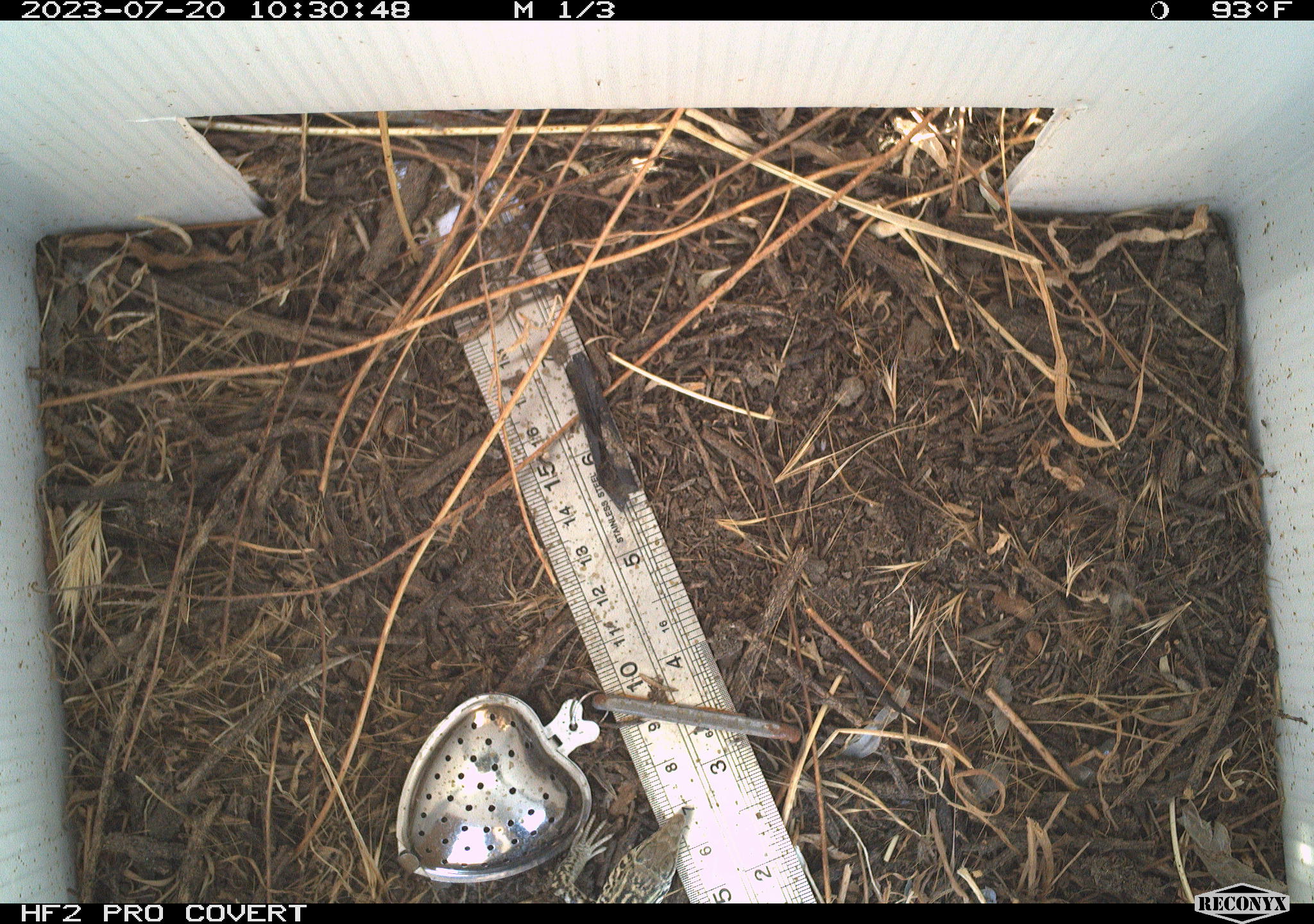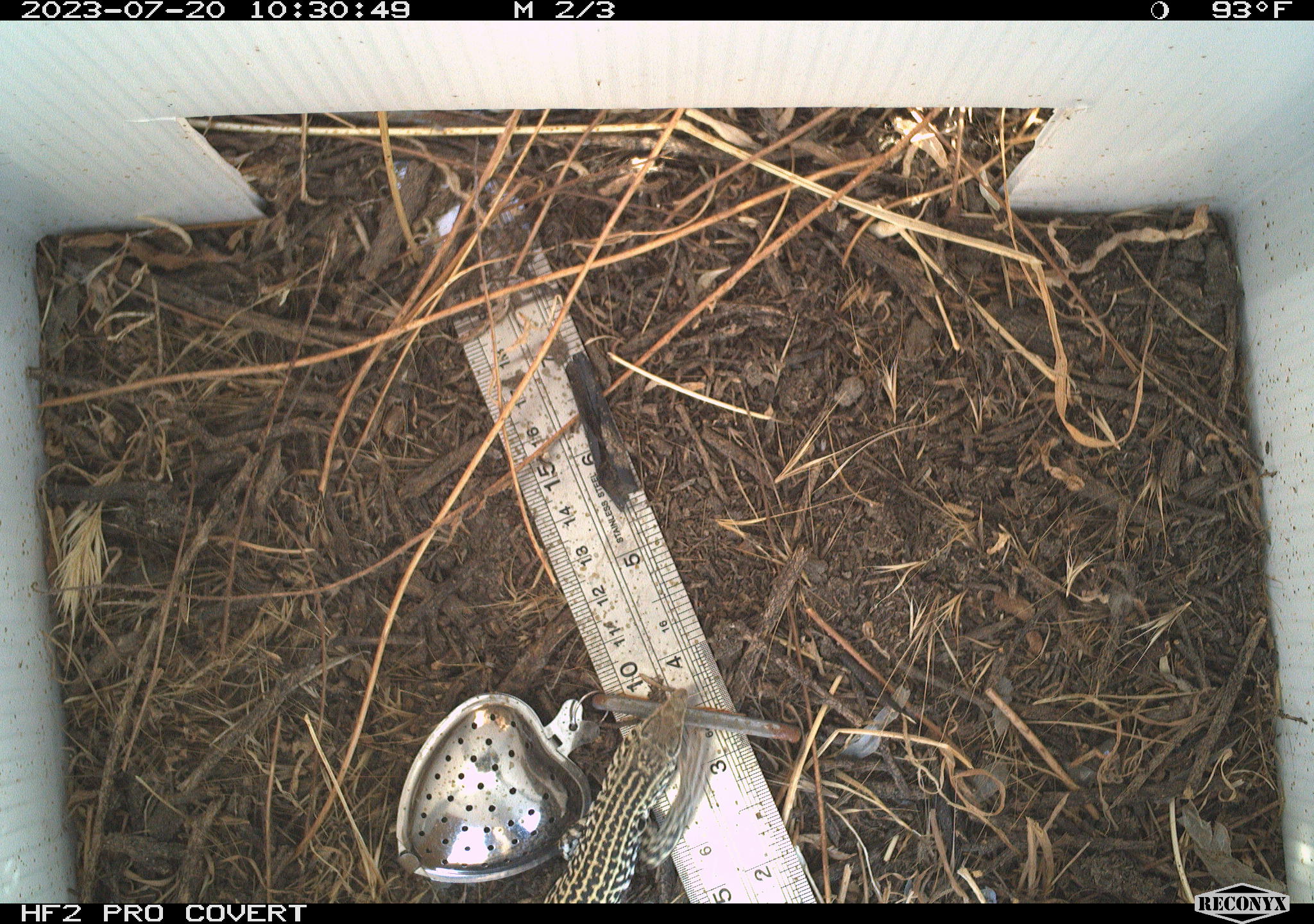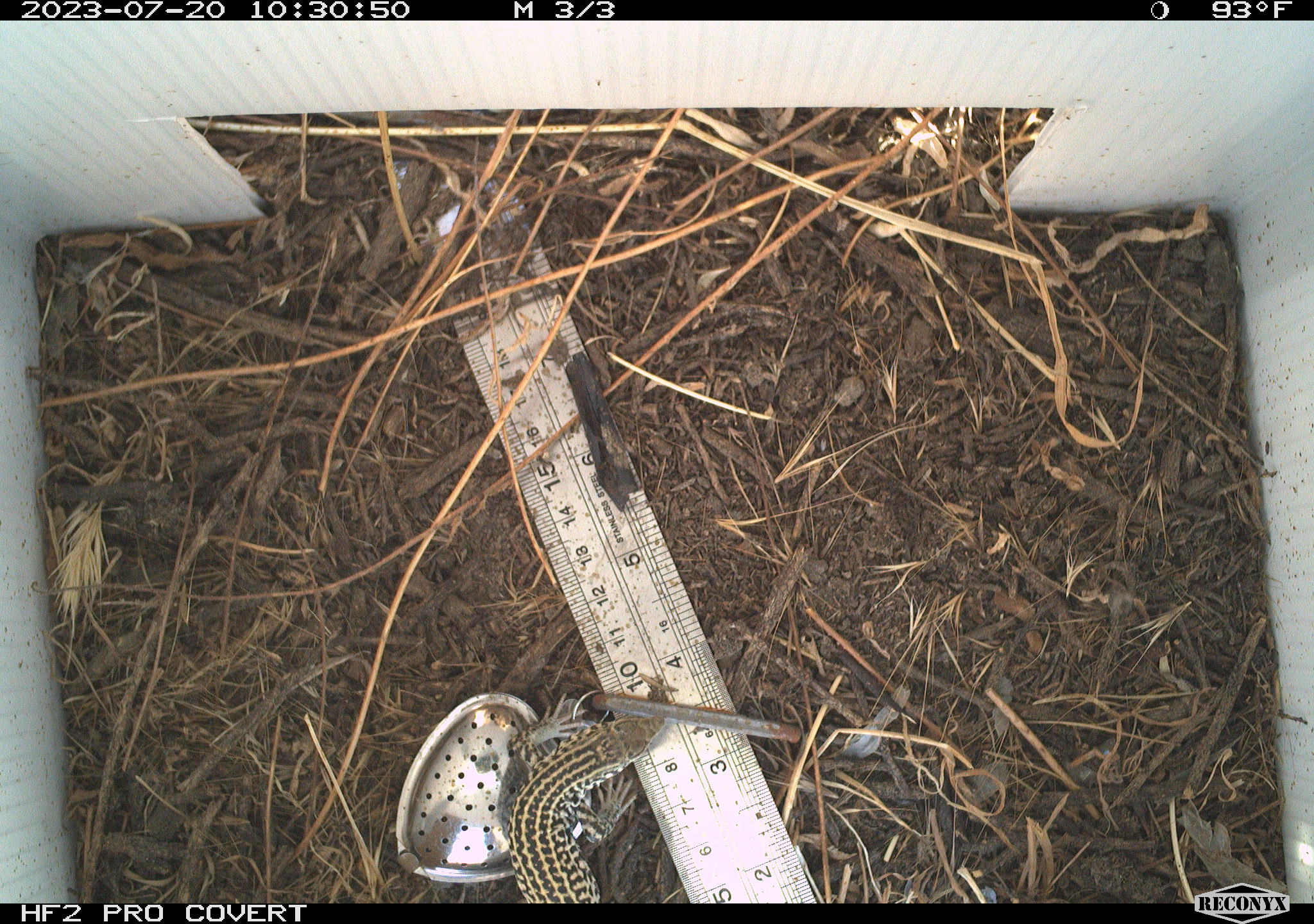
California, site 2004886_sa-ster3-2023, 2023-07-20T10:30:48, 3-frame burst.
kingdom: Animalia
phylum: Chordata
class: Reptilia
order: Squamata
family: Teiidae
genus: Aspidoscelis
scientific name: Aspidoscelis tigris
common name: western whiptail